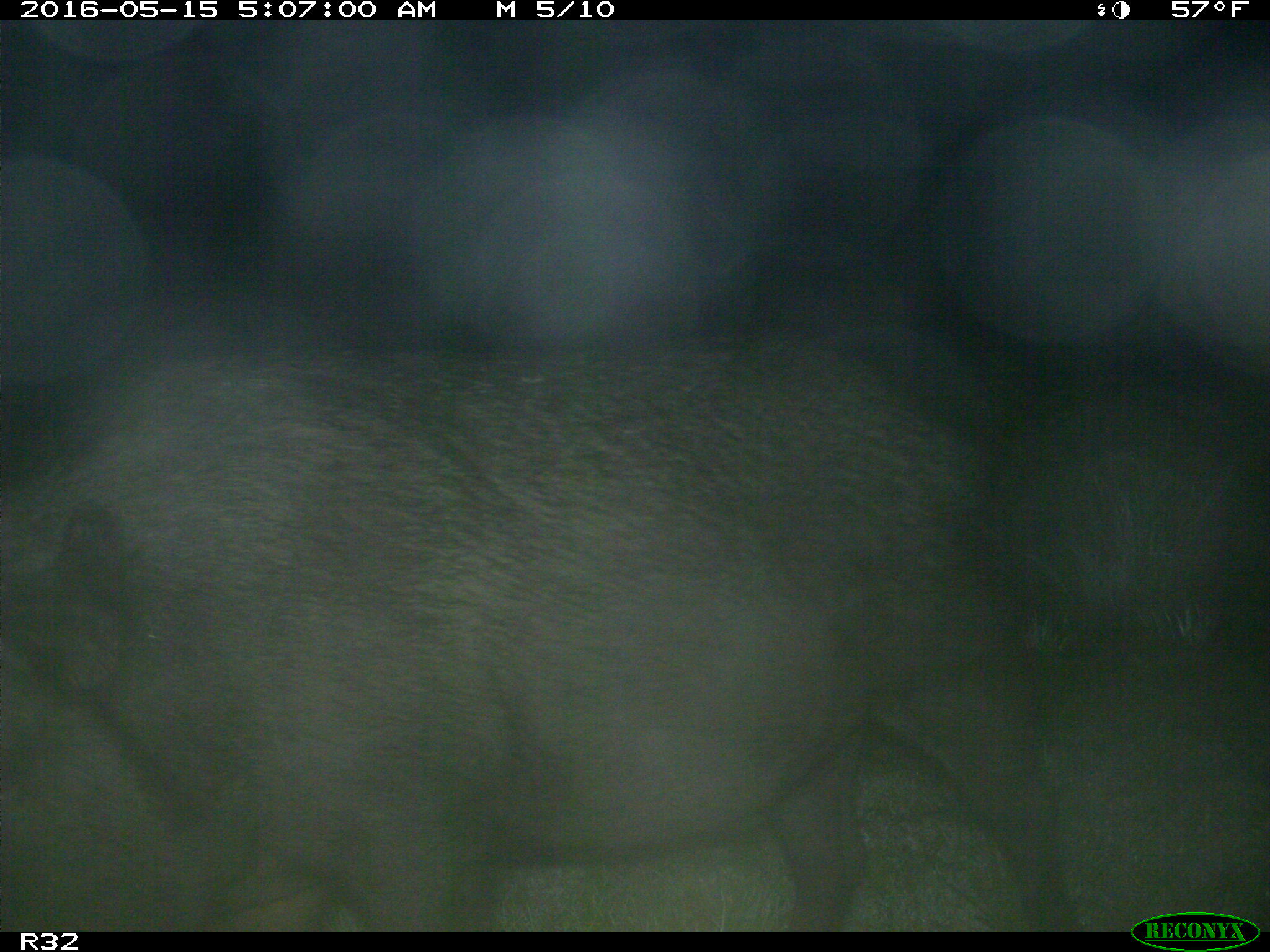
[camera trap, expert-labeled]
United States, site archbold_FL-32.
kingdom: Animalia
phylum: Chordata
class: Mammalia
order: Artiodactyla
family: Suidae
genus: Sus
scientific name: Sus scrofa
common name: wild boar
Sus scrofa (wild boar).